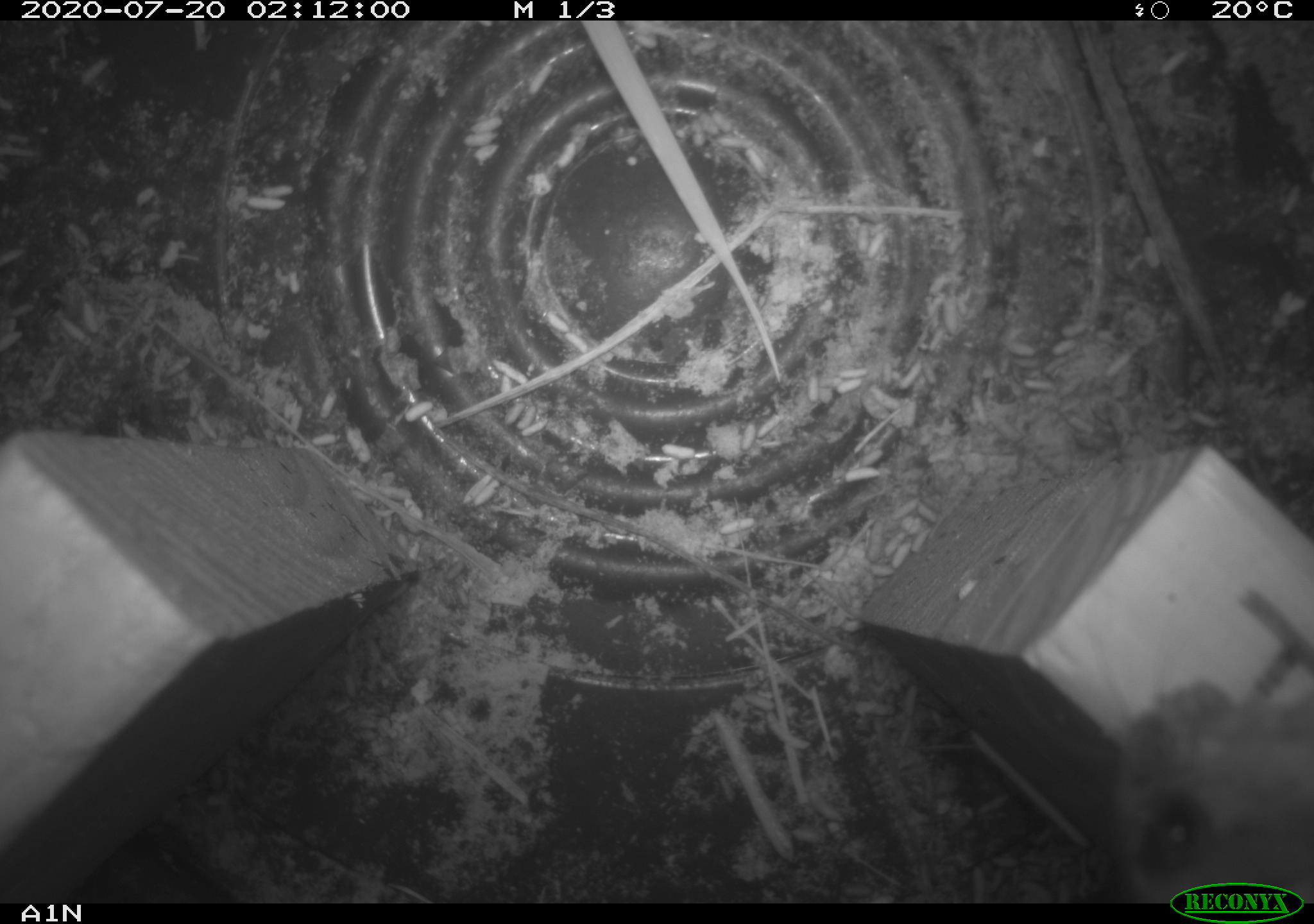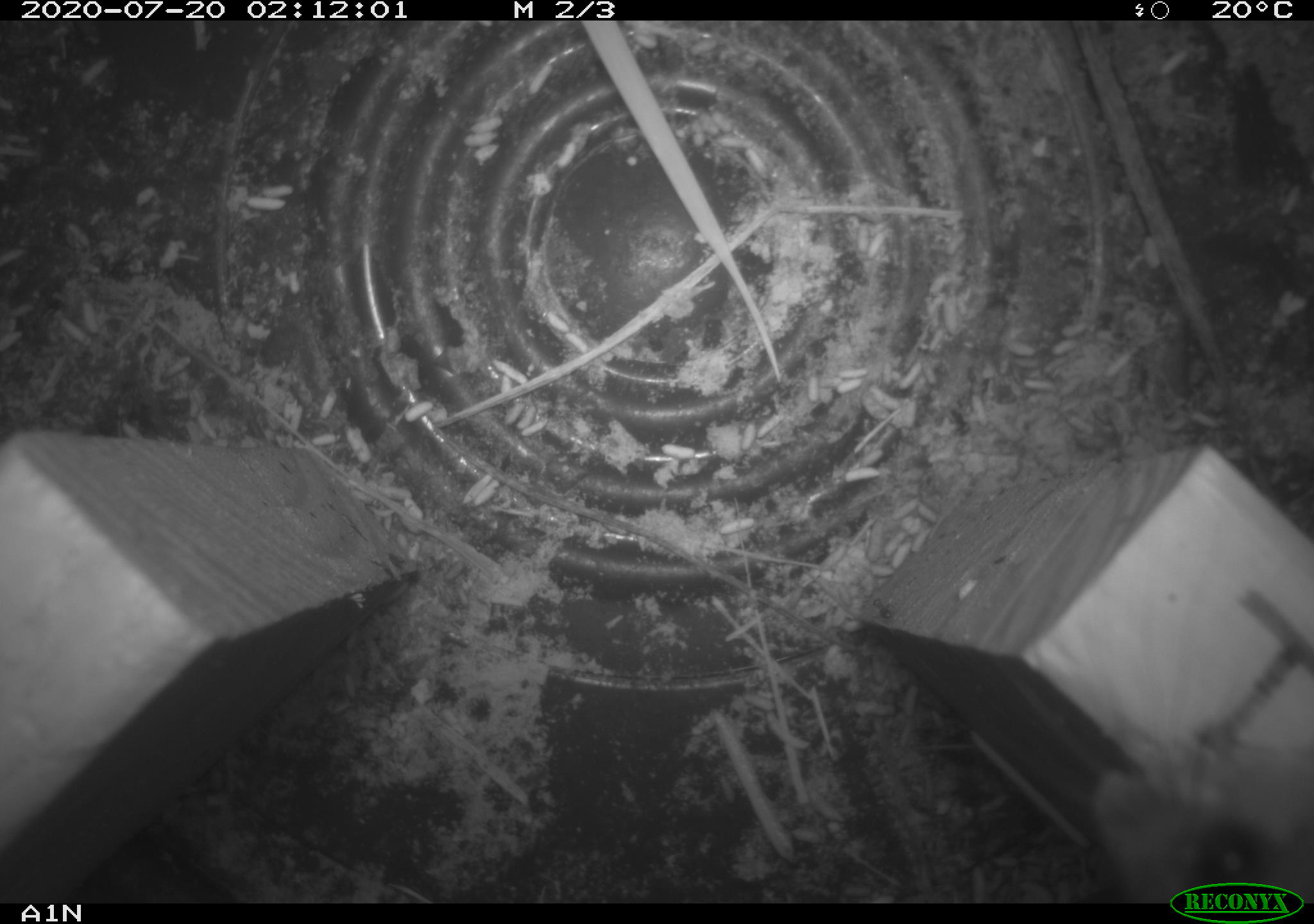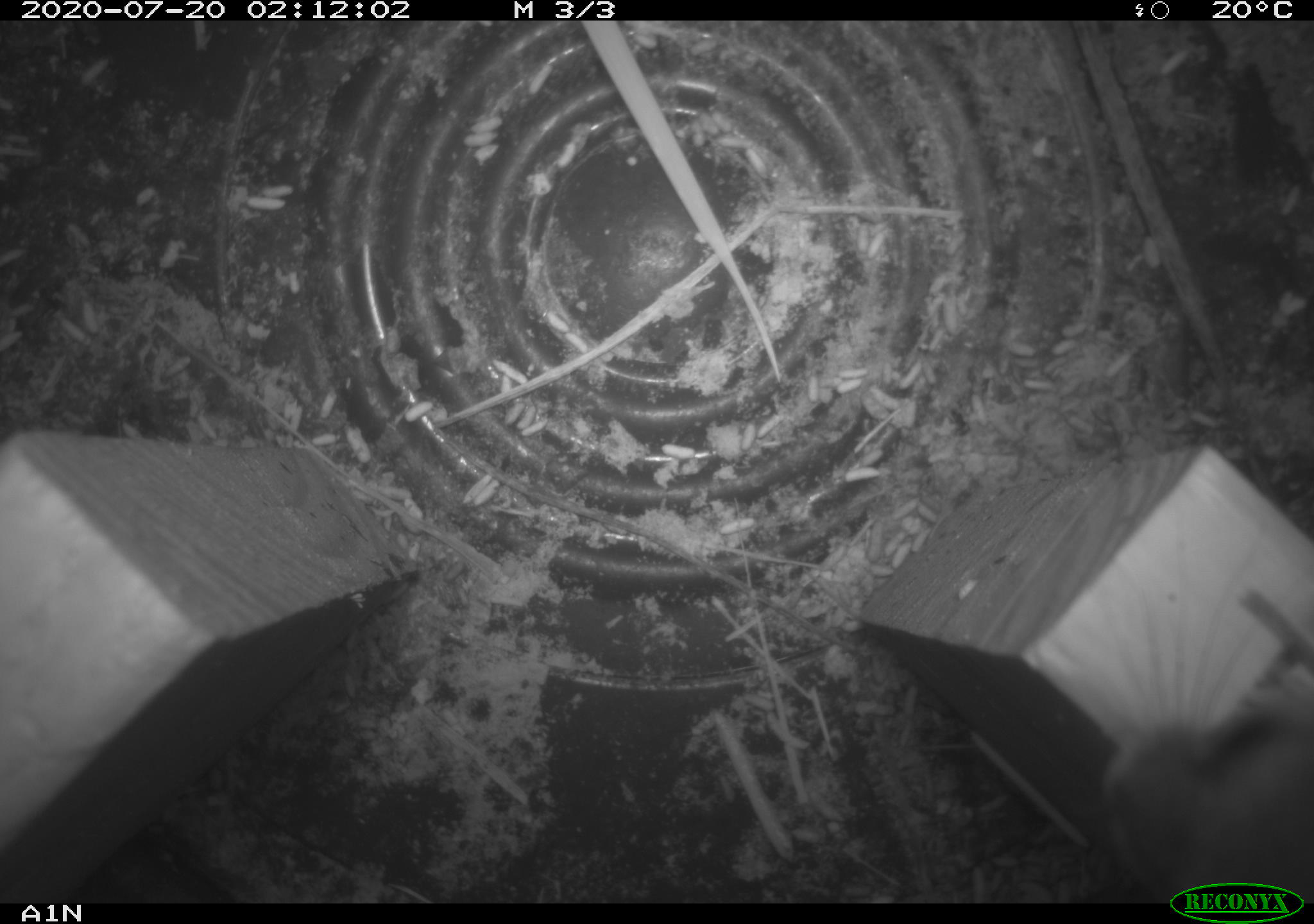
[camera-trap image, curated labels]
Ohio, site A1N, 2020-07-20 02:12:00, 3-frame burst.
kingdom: Animalia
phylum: Chordata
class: Mammalia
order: Rodentia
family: Cricetidae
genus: Peromyscus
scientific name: Peromyscus leucopus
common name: white-footed mouse